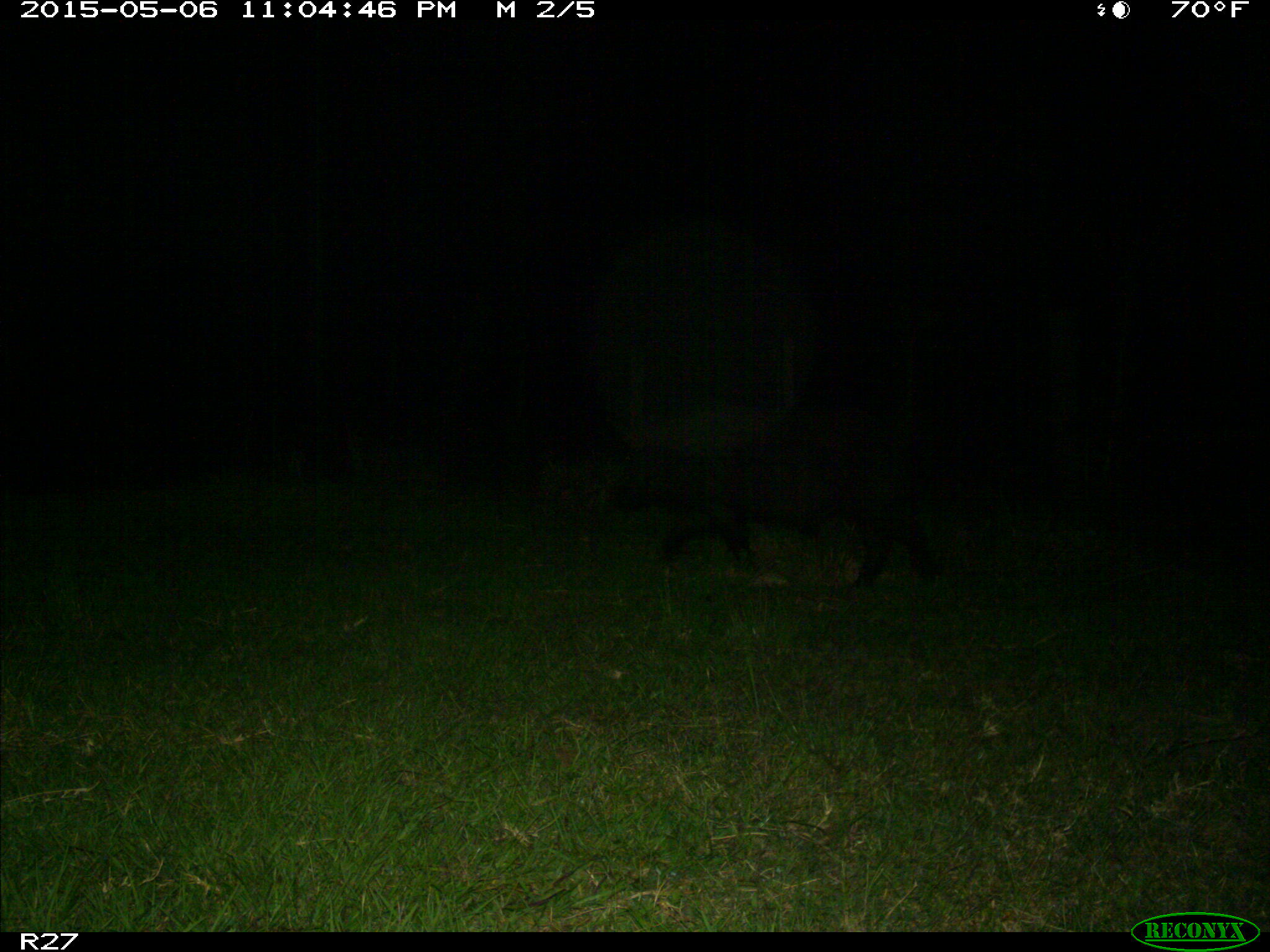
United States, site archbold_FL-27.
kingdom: Animalia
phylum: Chordata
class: Mammalia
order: Artiodactyla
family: Suidae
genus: Sus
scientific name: Sus scrofa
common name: wild boar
Sus scrofa (wild boar).